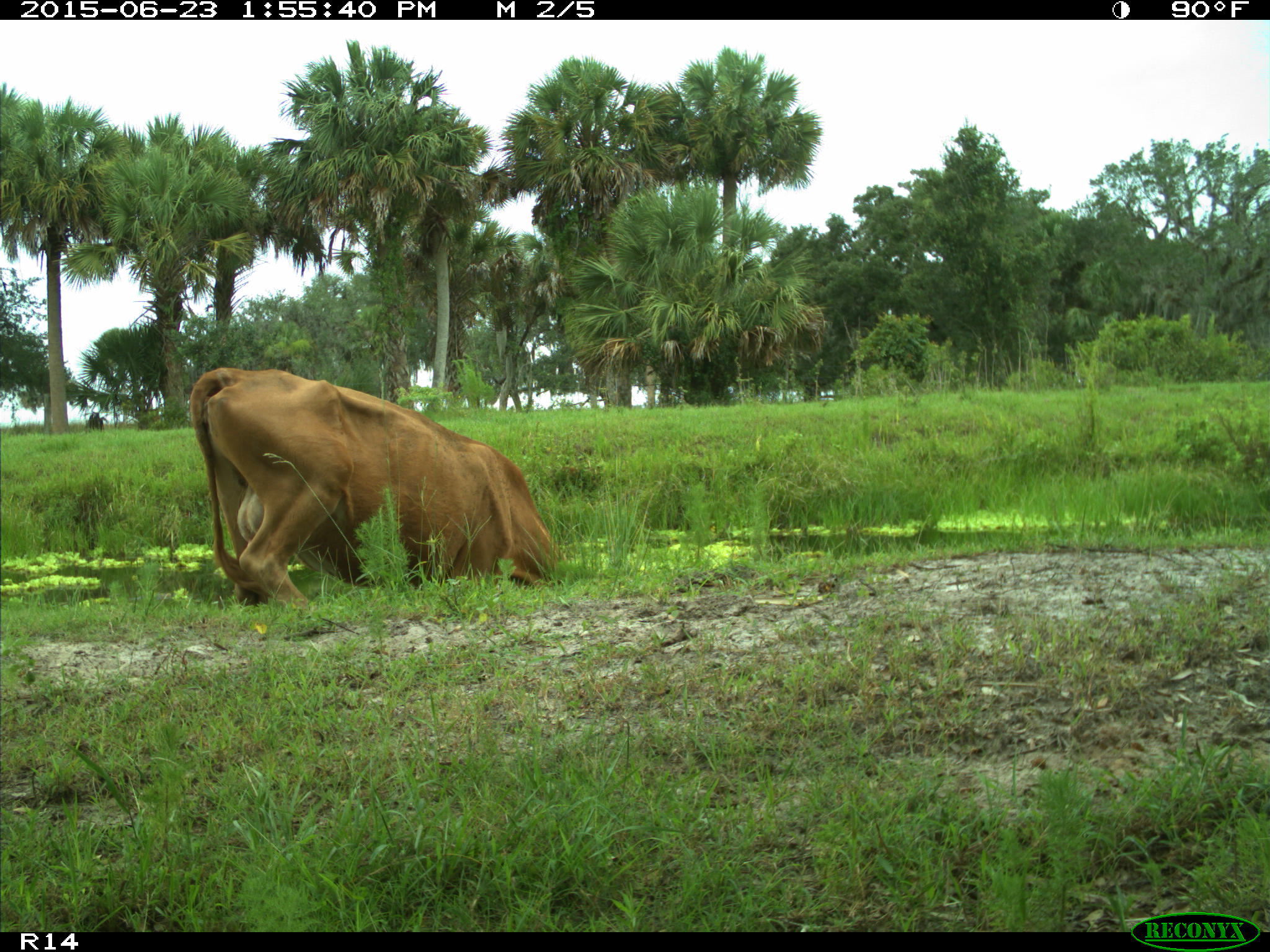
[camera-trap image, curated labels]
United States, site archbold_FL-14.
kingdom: Animalia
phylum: Chordata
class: Mammalia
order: Artiodactyla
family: Bovidae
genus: Bos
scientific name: Bos taurus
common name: domestic cow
Bos taurus (domestic cow).